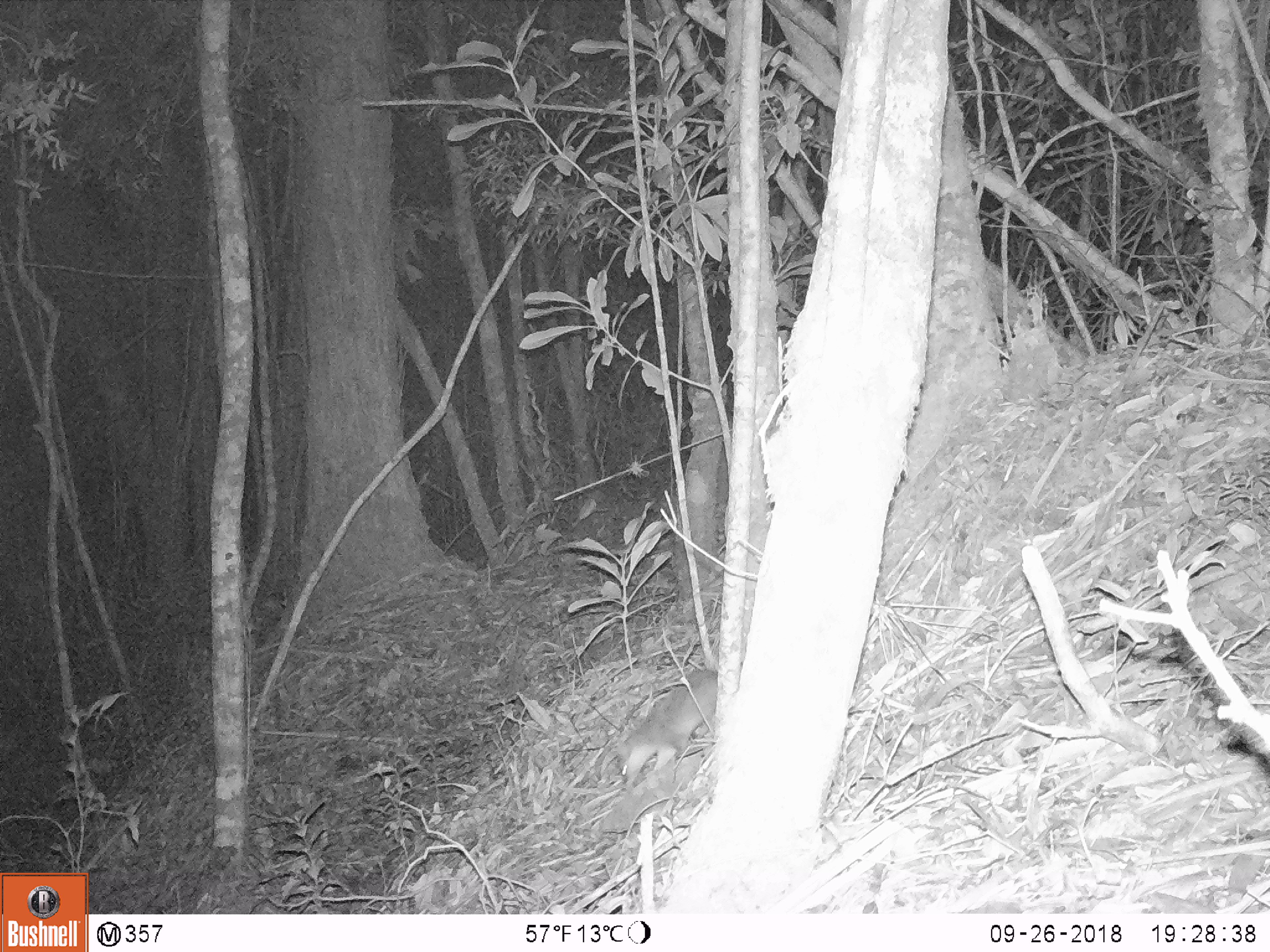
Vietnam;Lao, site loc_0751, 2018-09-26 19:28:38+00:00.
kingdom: Animalia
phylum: Chordata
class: Mammalia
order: Carnivora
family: Mustelidae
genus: Melogale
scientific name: Melogale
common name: ferret badger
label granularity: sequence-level